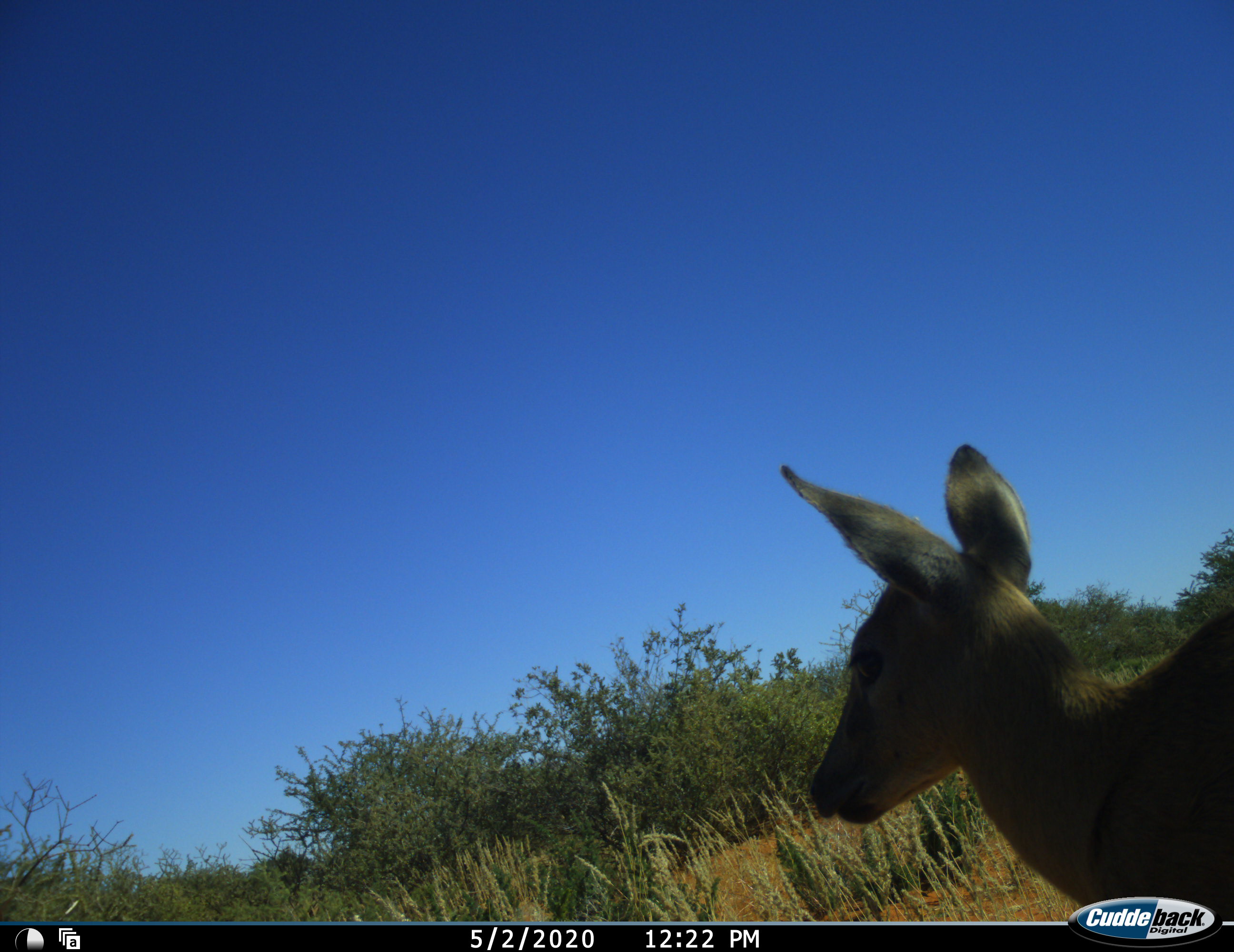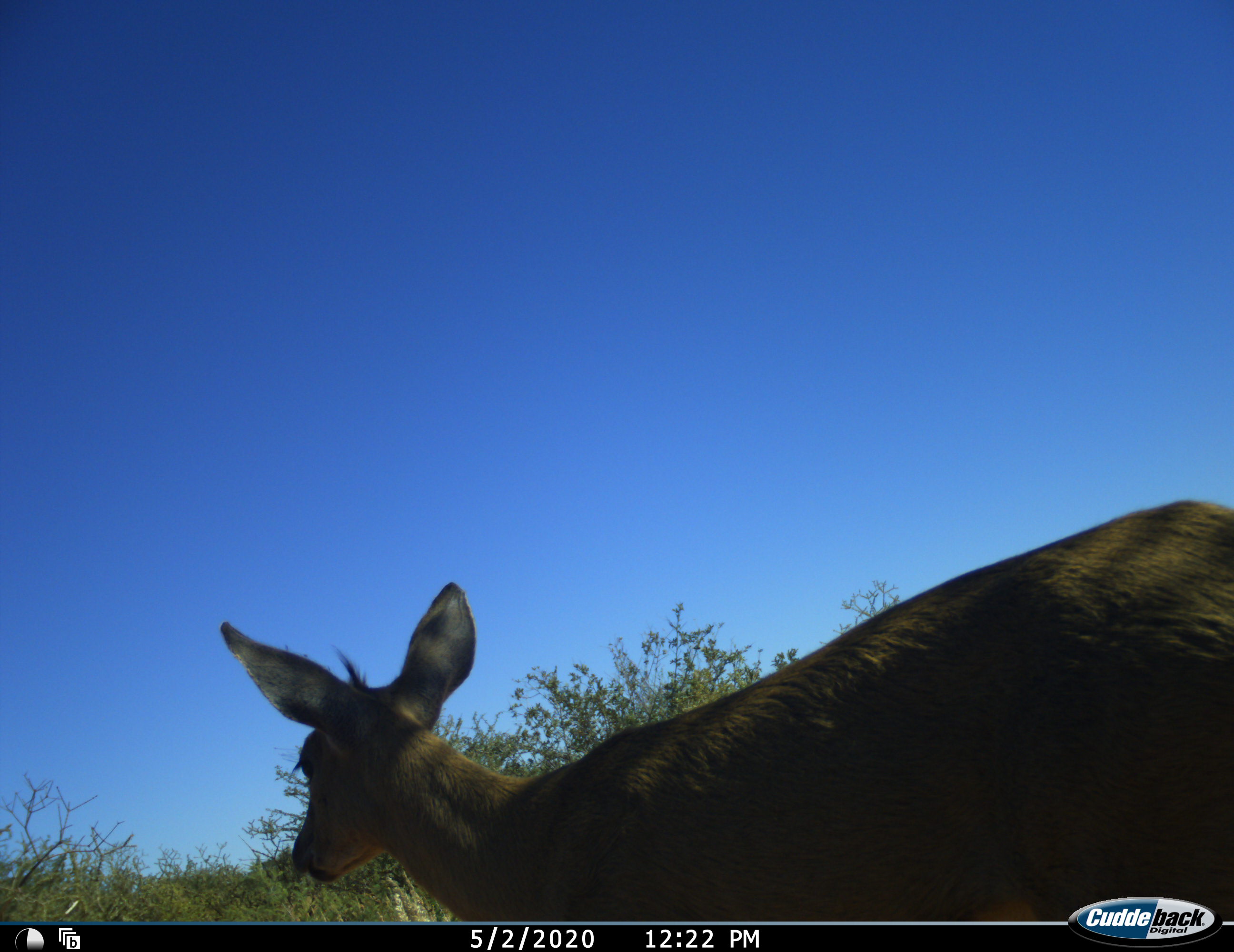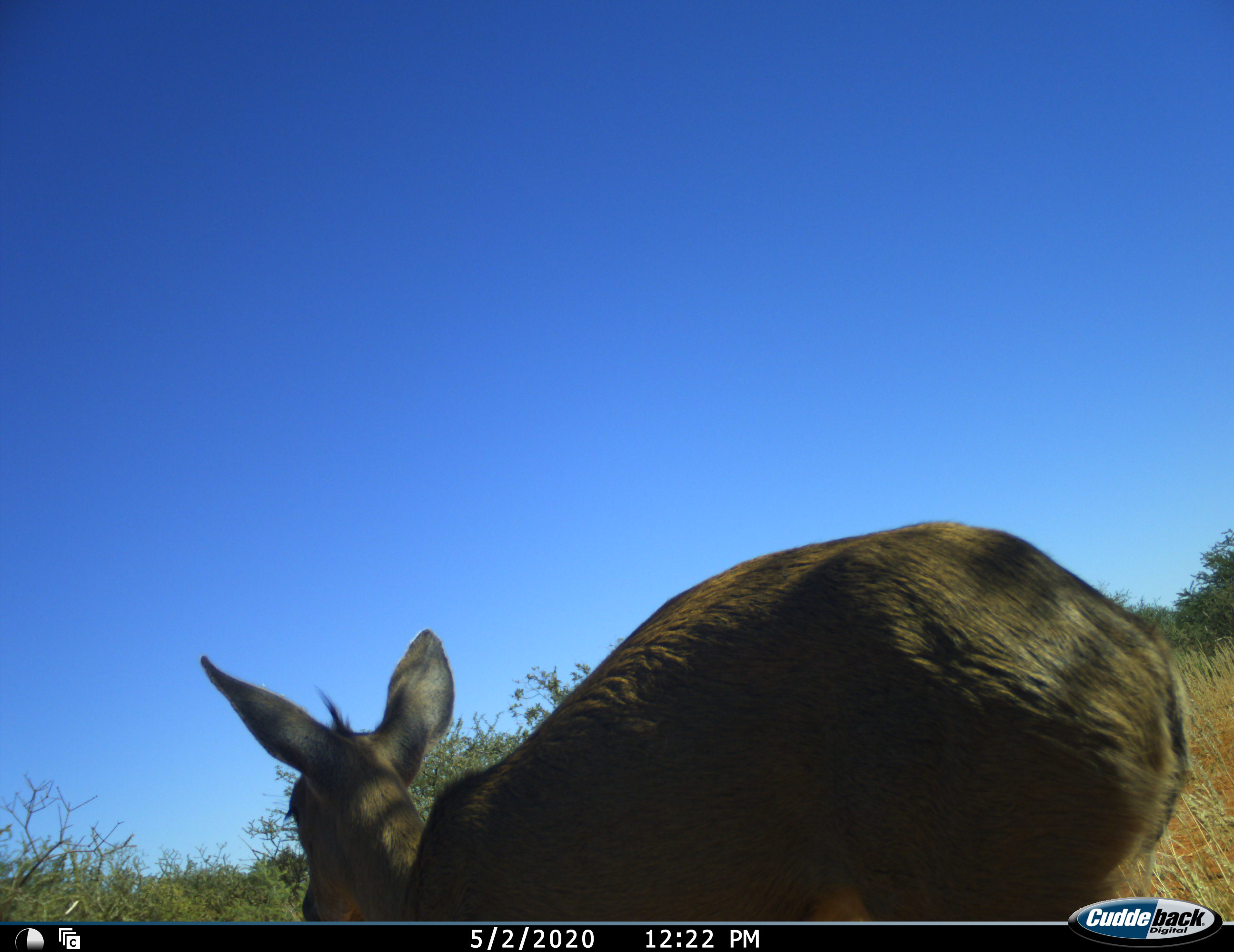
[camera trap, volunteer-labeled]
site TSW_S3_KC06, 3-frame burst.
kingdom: Animalia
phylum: Chordata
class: Mammalia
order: Artiodactyla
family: Bovidae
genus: Sylvicapra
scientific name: Sylvicapra grimmia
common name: common duiker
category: duikercommongrey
Duikercommongrey (common duiker) (Sylvicapra grimmia), count 1. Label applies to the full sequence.